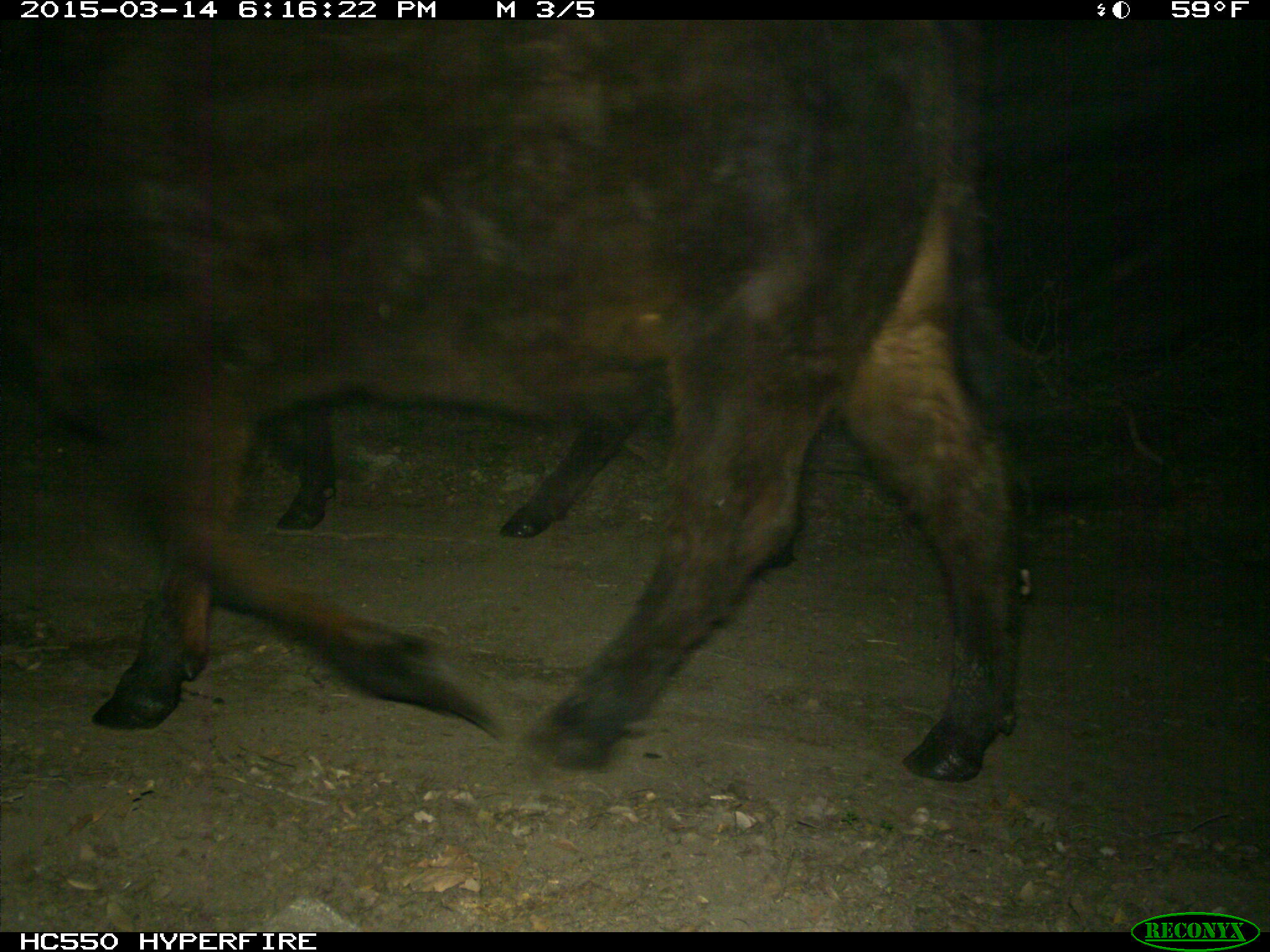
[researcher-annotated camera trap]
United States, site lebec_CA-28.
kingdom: Animalia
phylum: Chordata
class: Mammalia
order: Artiodactyla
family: Bovidae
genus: Bos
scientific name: Bos taurus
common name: domestic cow